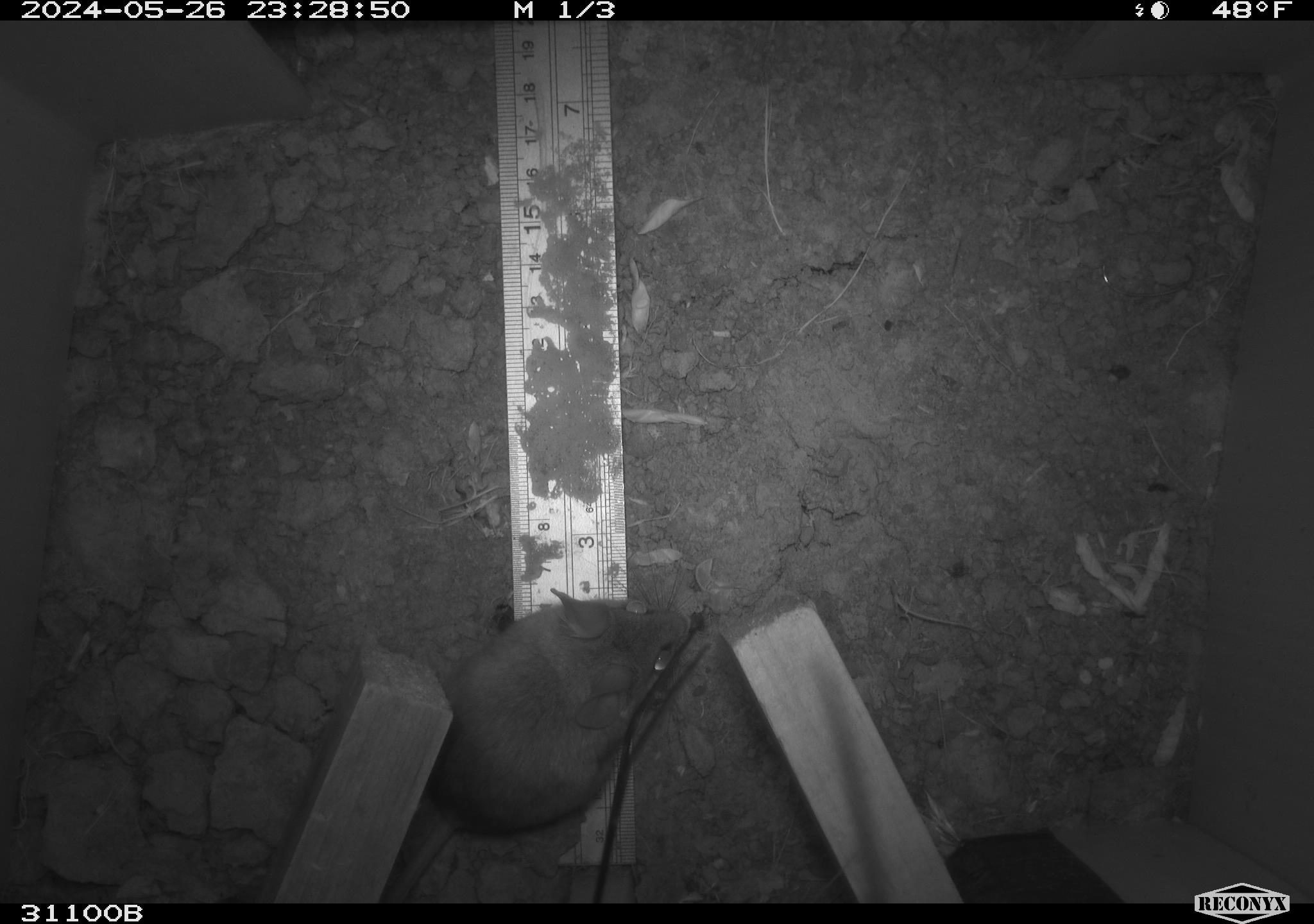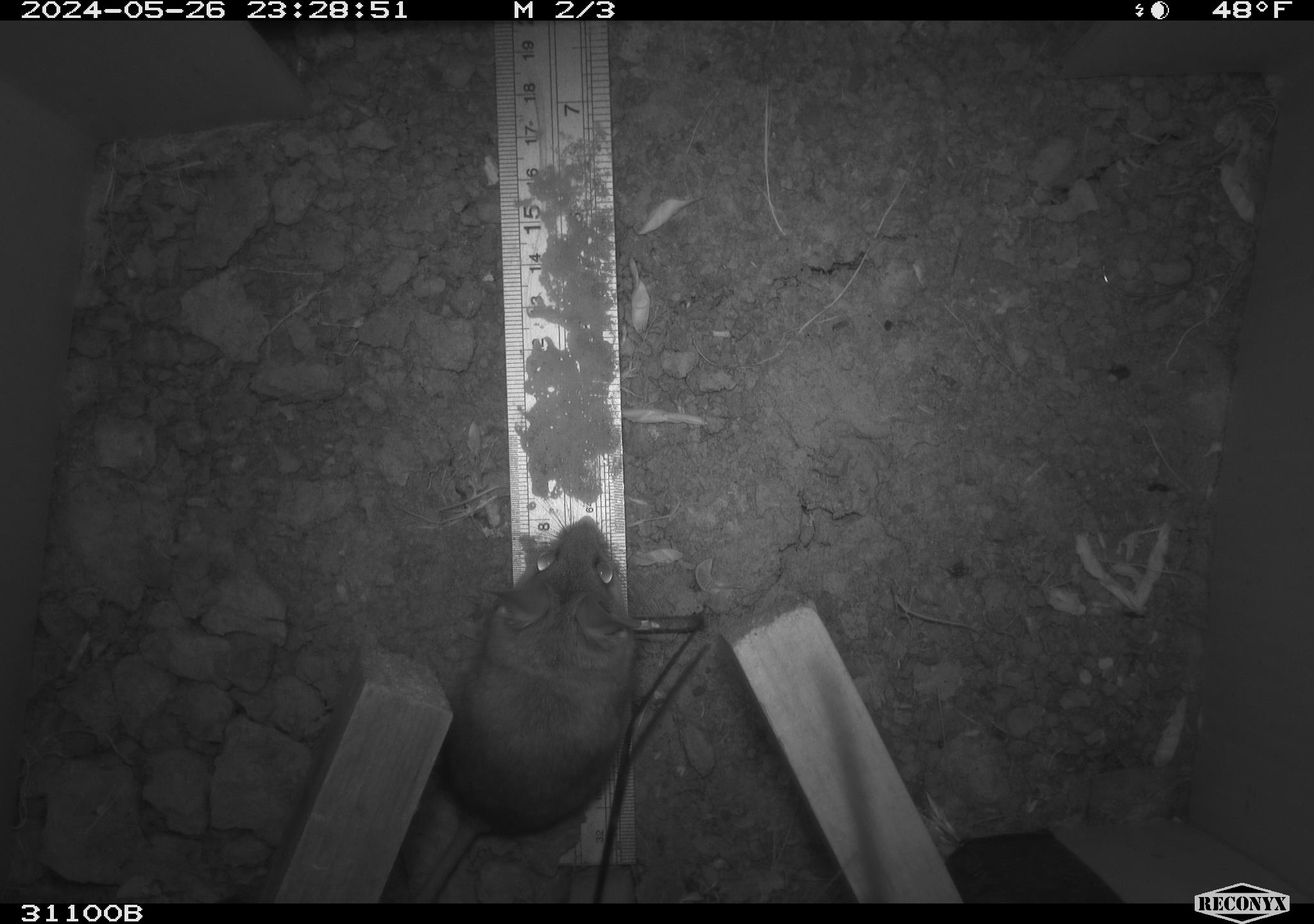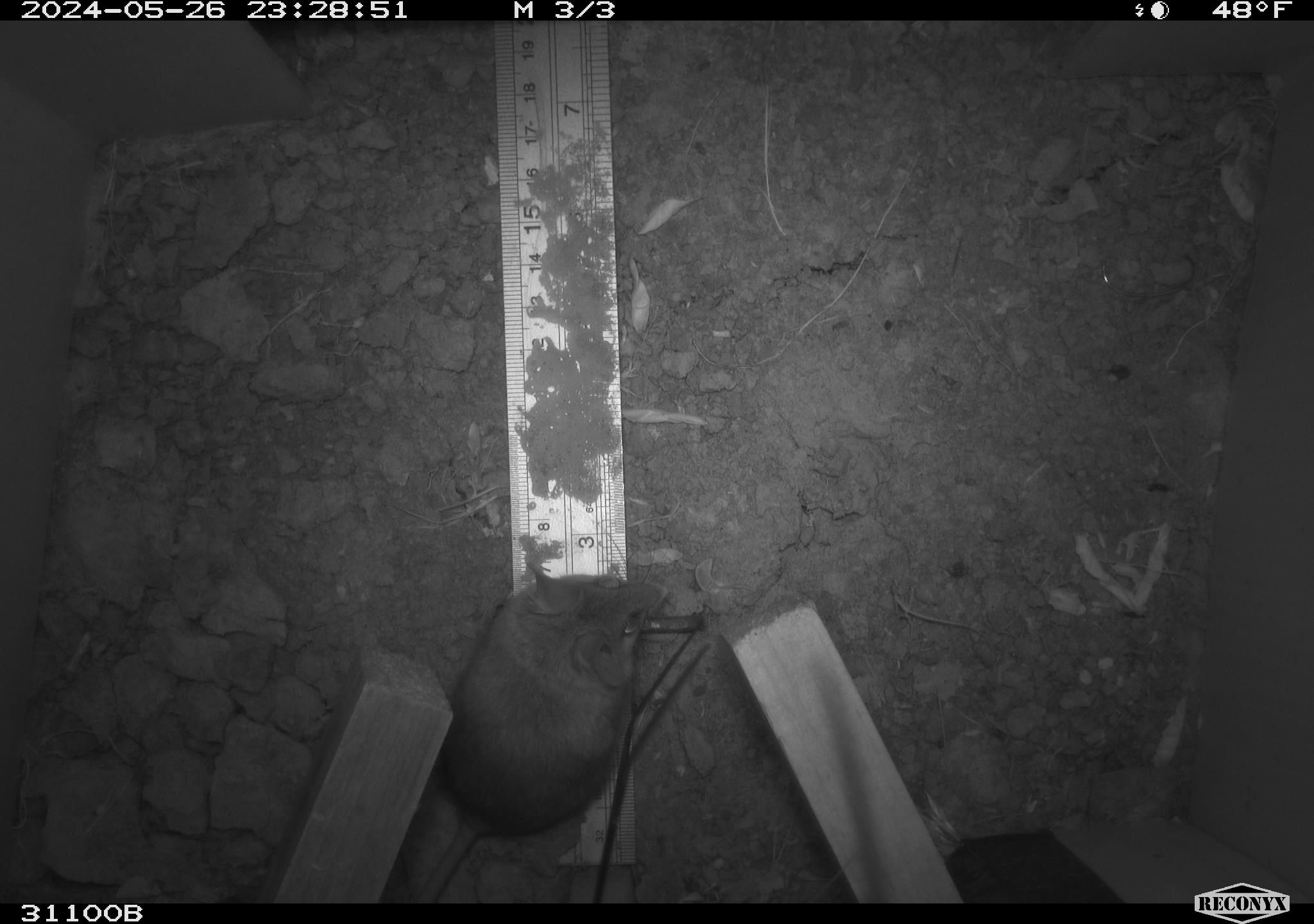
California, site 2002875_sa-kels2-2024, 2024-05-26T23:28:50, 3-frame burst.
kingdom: Animalia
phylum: Chordata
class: Mammalia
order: Rodentia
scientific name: Rodentia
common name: rodent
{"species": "rodent (Rodentia)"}